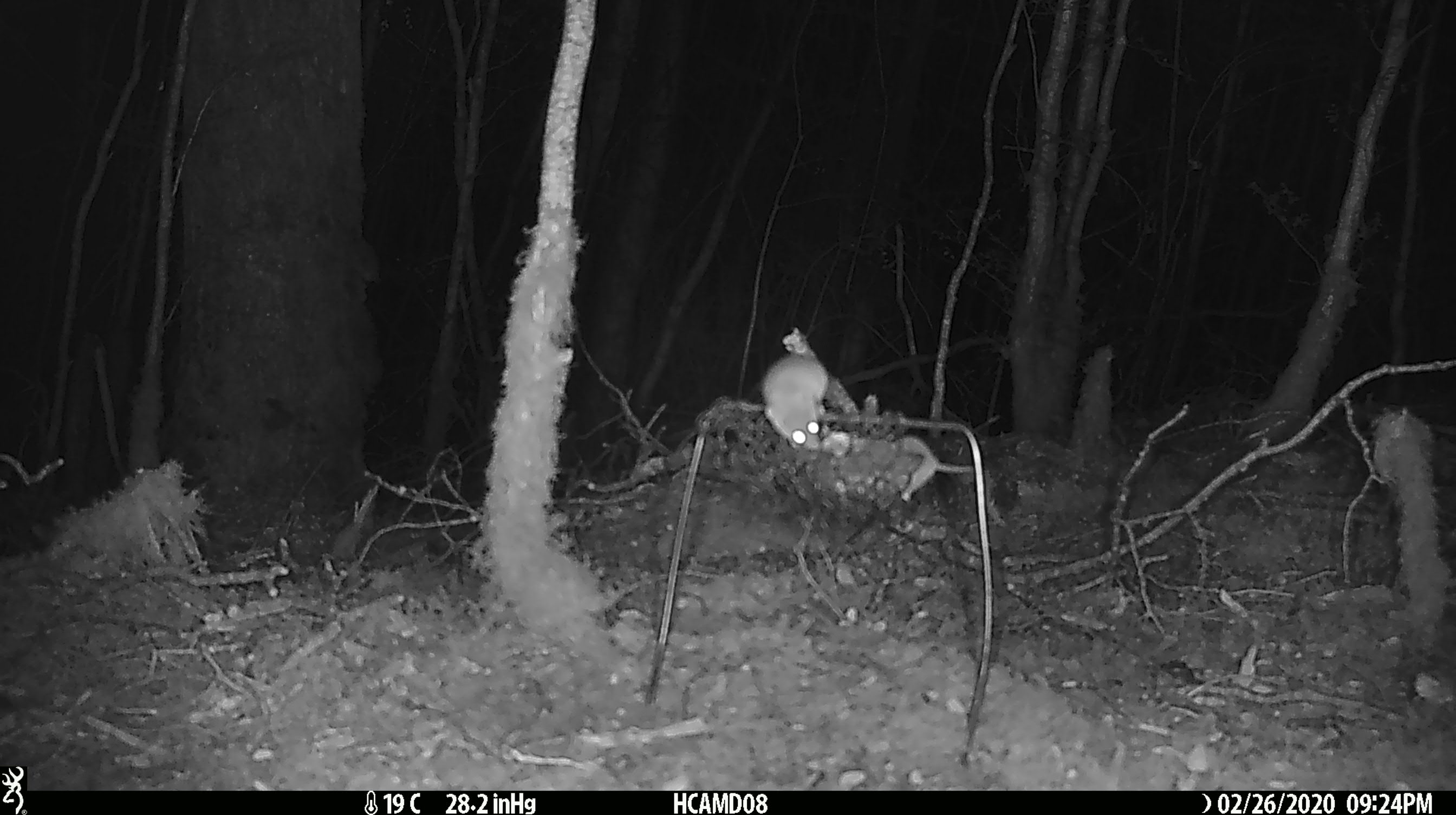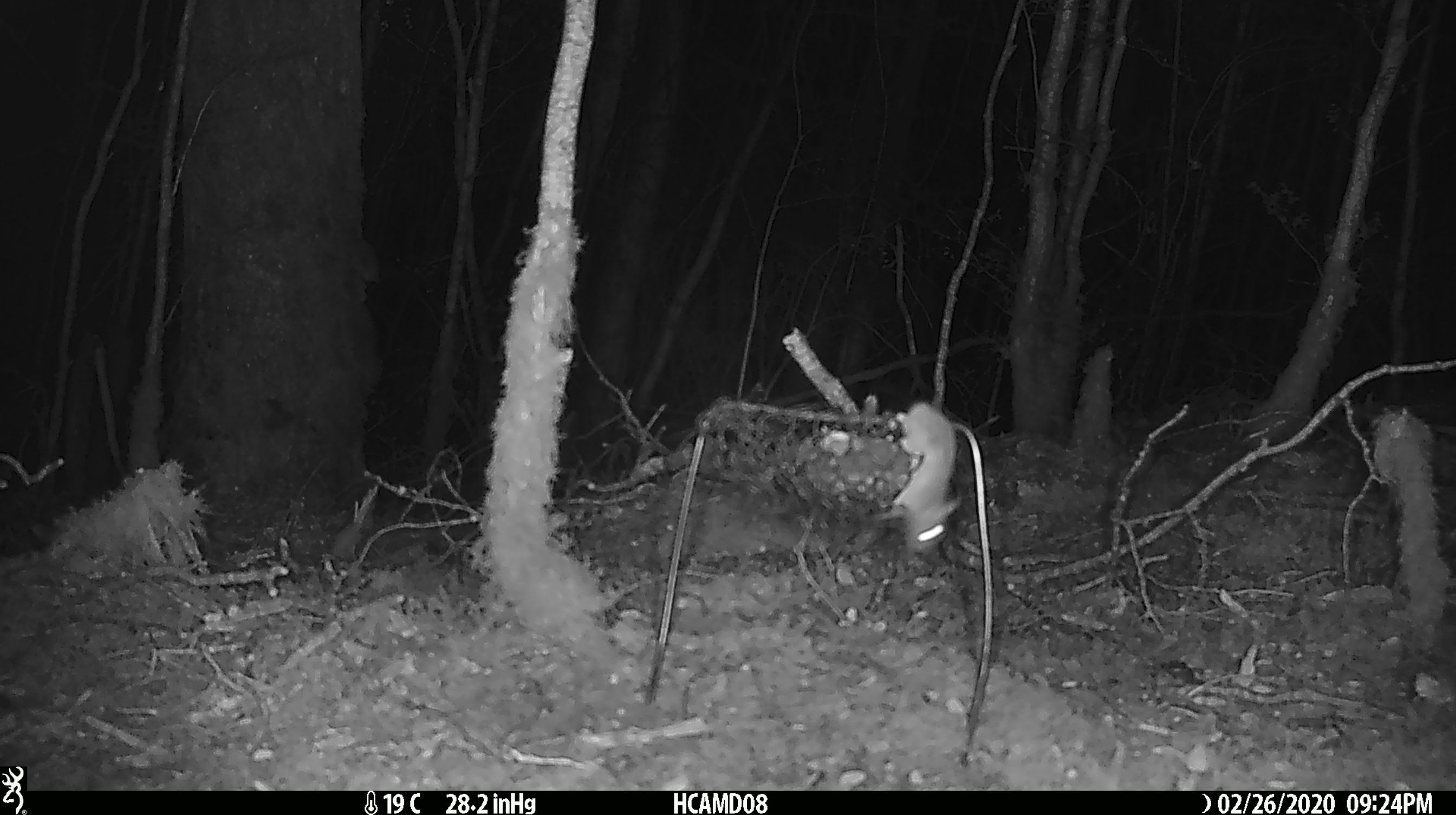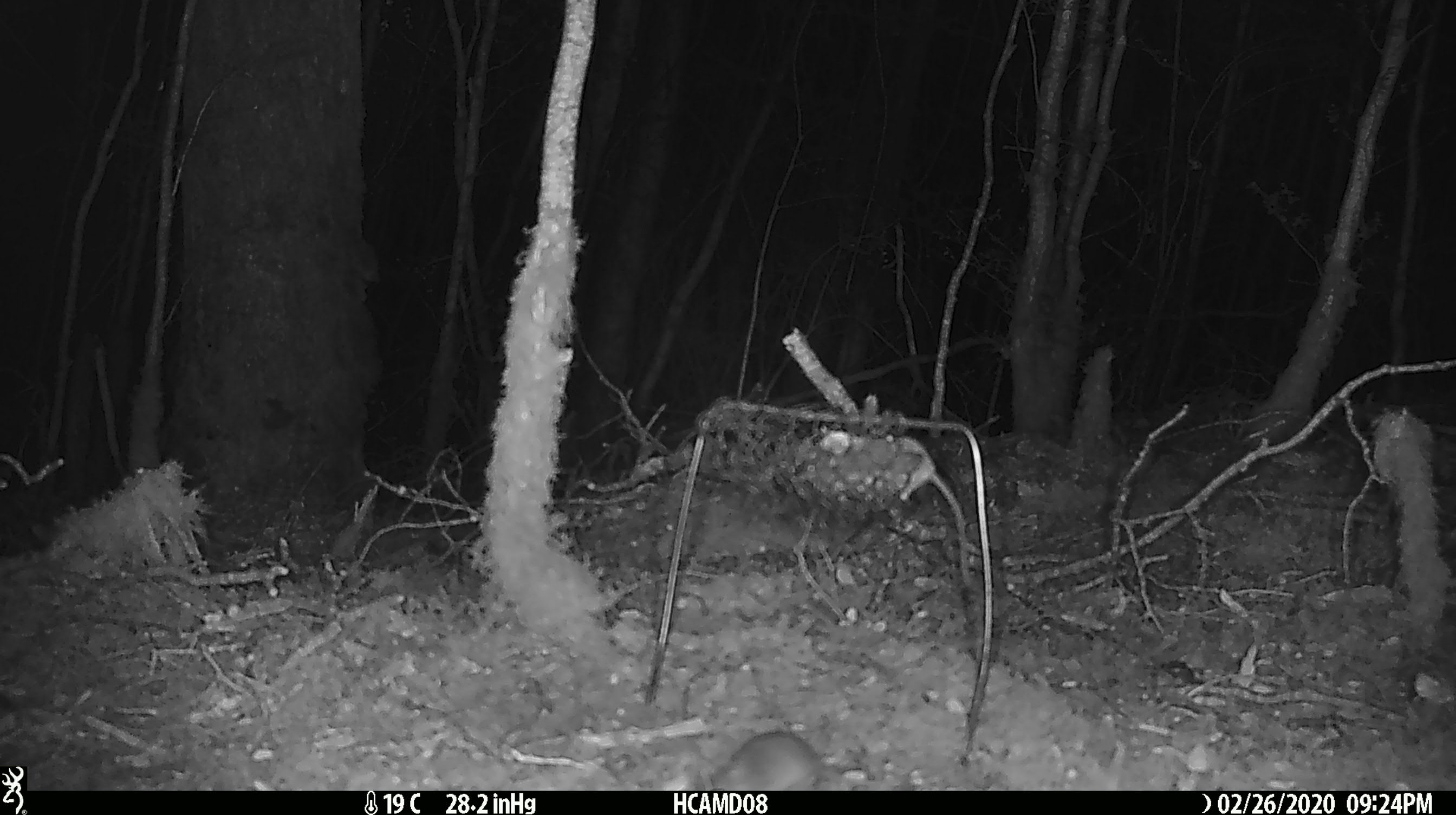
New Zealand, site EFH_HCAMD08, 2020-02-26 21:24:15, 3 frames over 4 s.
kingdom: Animalia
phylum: Chordata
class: Mammalia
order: Rodentia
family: Muridae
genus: Mus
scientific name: Mus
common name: mouse